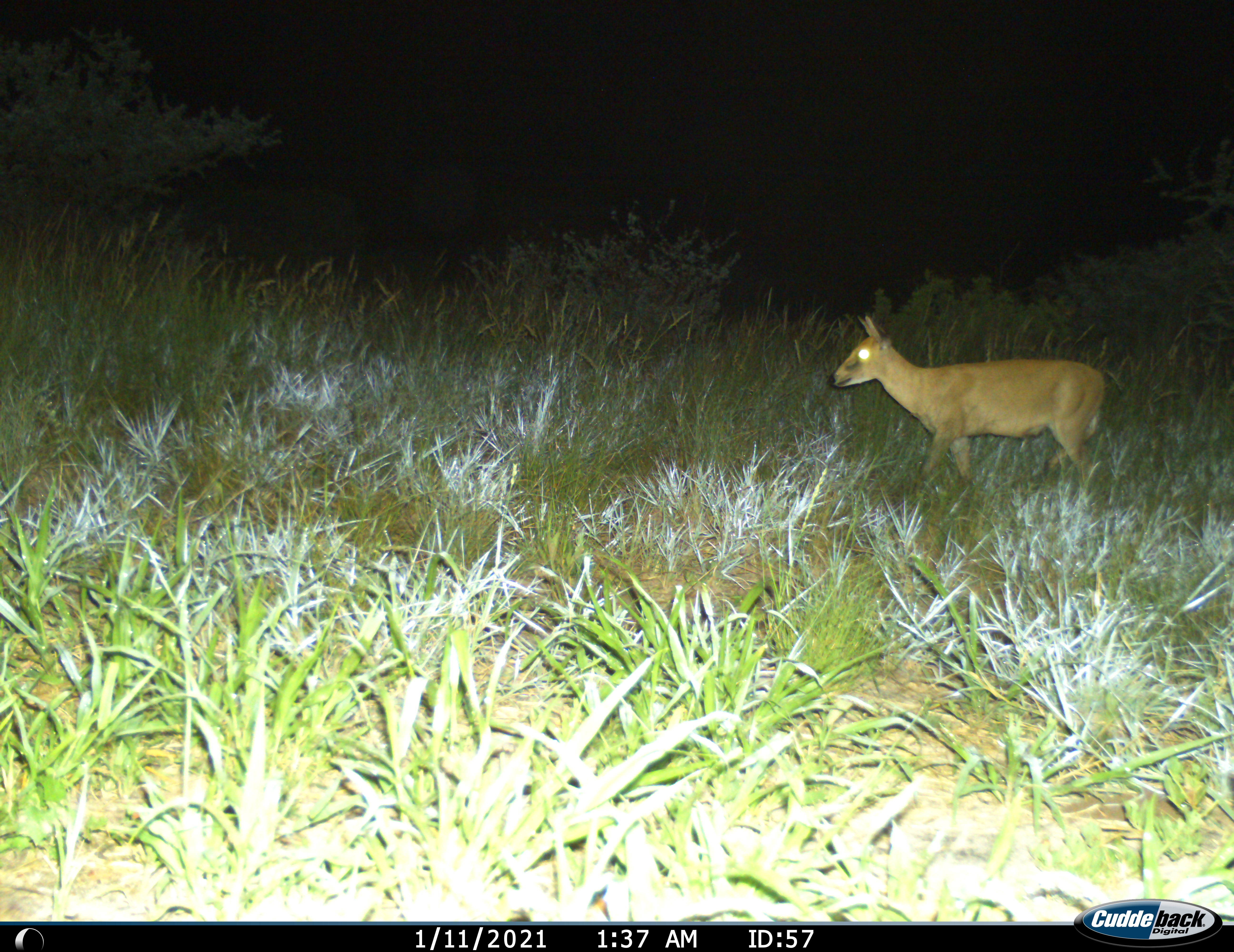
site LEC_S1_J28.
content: unidentified animal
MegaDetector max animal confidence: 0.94